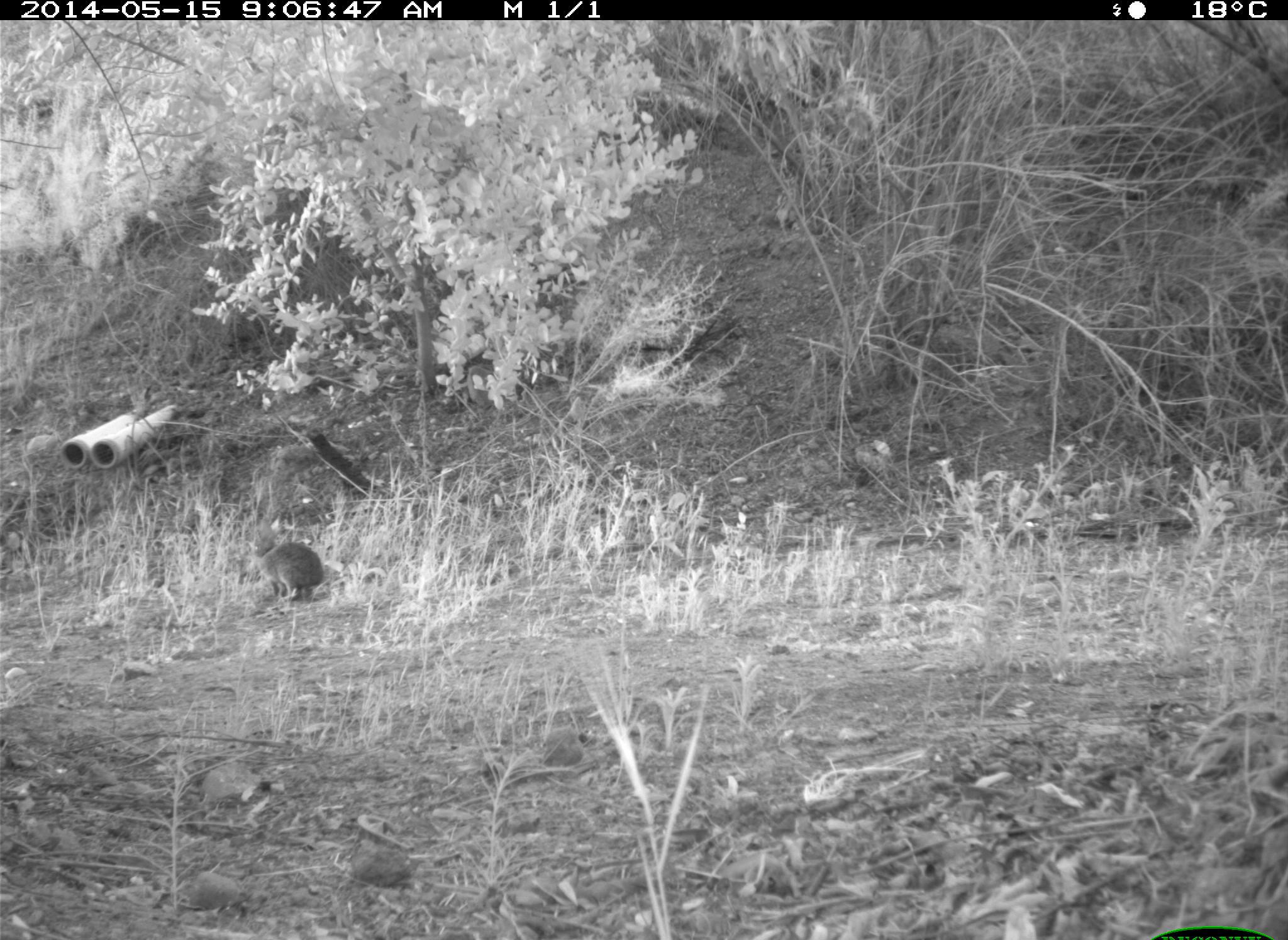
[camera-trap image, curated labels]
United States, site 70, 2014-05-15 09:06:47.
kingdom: Animalia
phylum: Chordata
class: Mammalia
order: Lagomorpha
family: Leporidae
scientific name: Leporidae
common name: rabbits and hares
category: rabbit